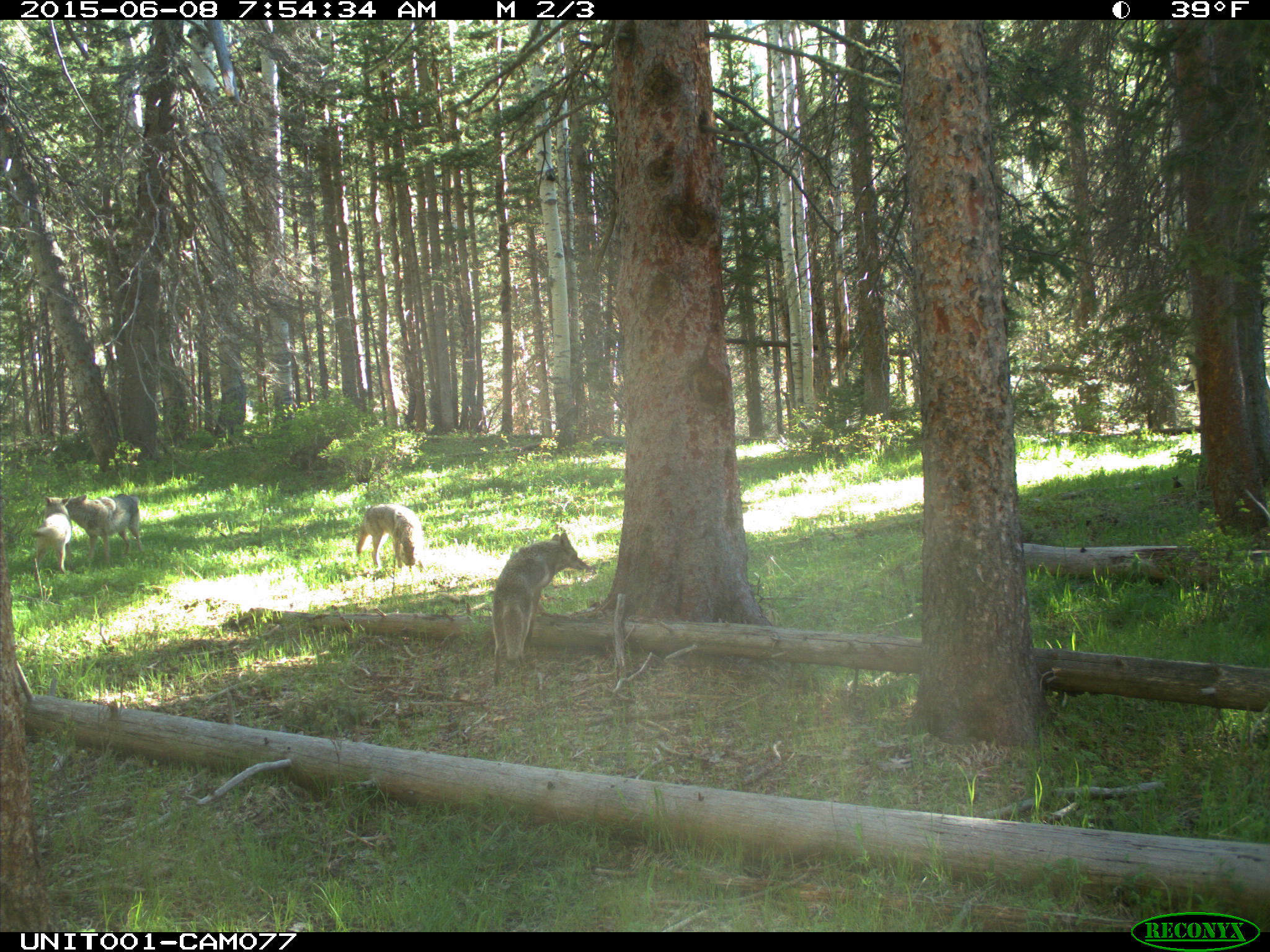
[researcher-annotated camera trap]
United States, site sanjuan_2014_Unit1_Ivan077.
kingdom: Animalia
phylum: Chordata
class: Mammalia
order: Carnivora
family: Canidae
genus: Canis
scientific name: Canis latrans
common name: coyote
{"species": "Canis latrans (coyote)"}